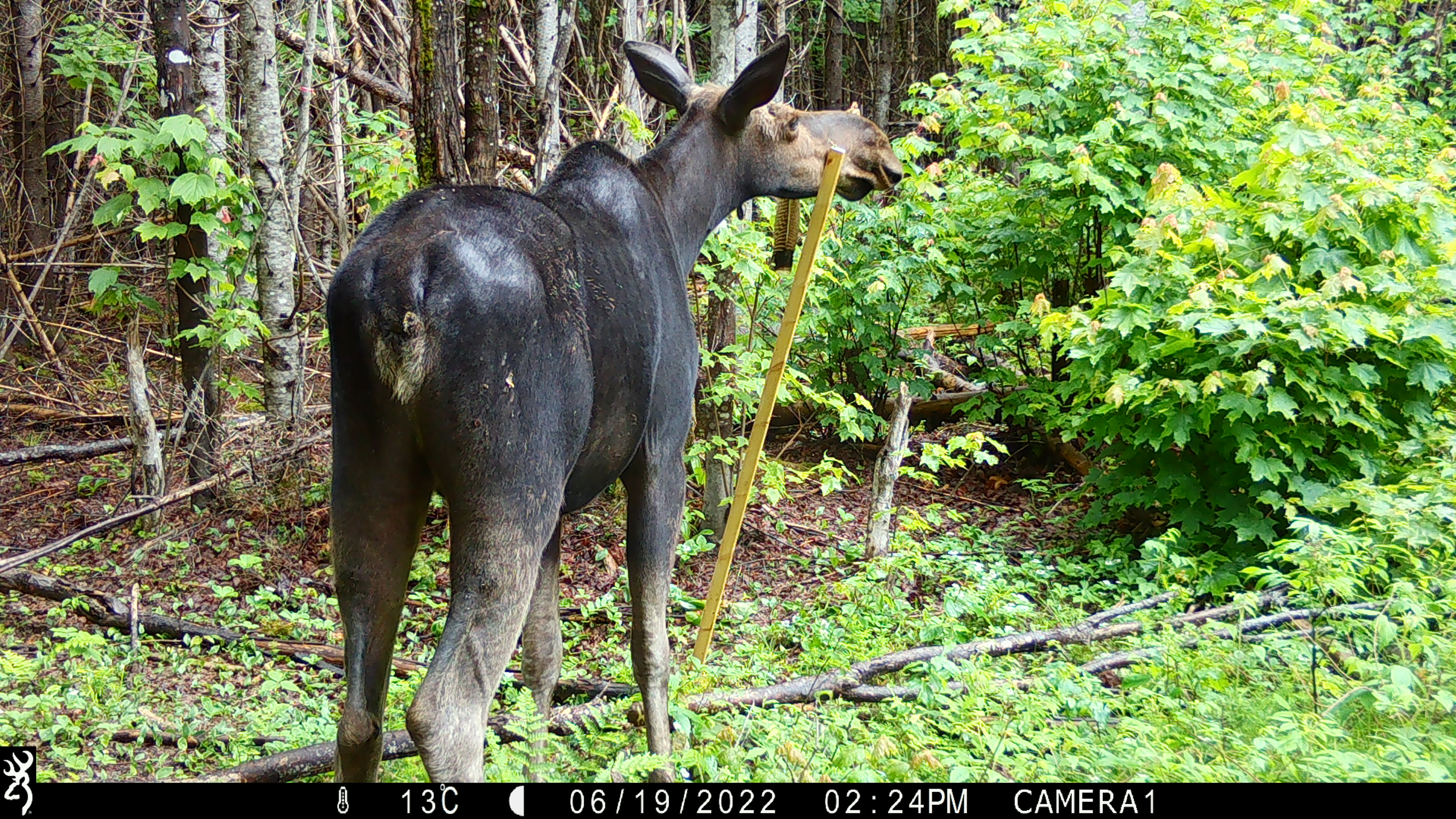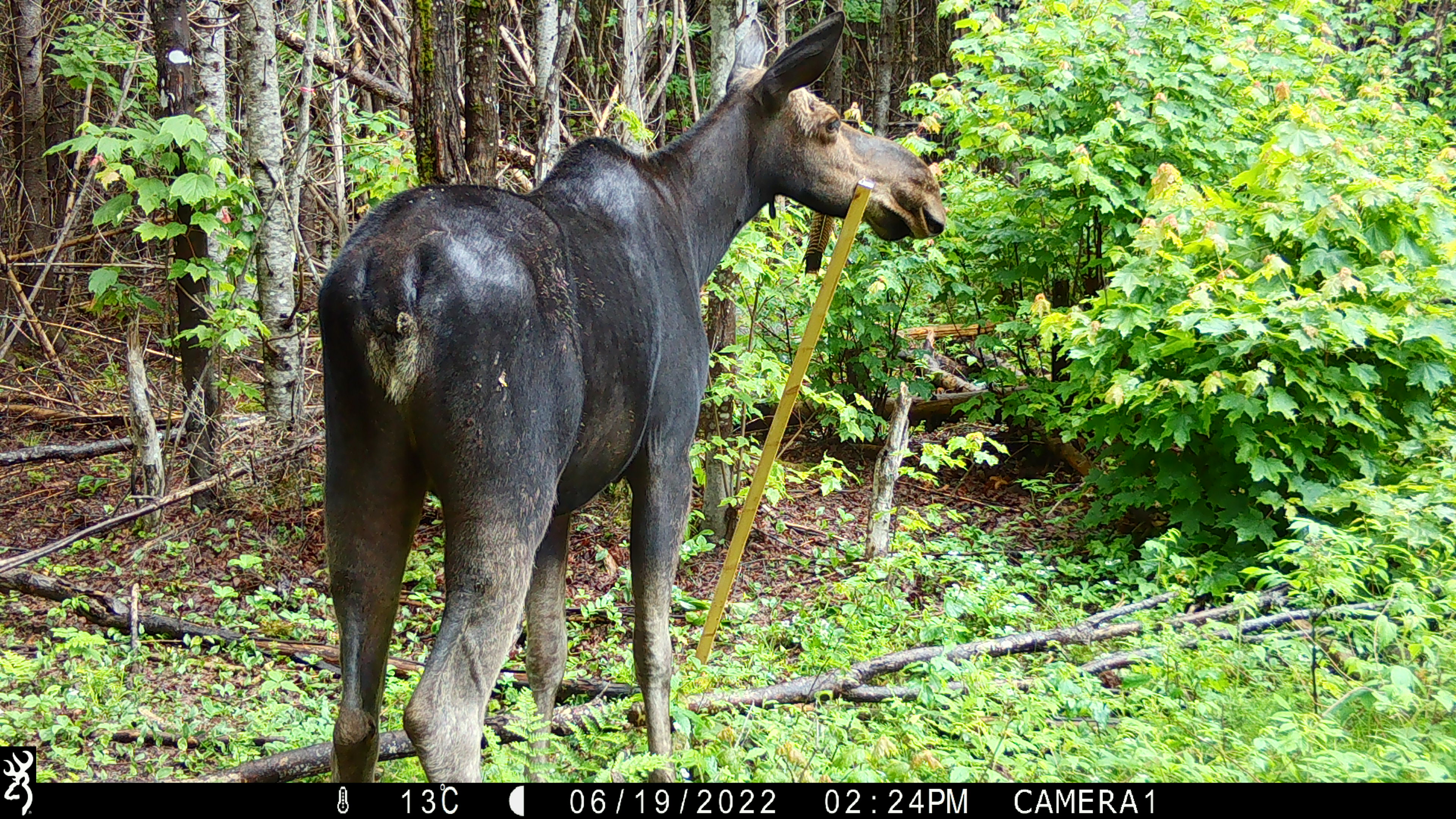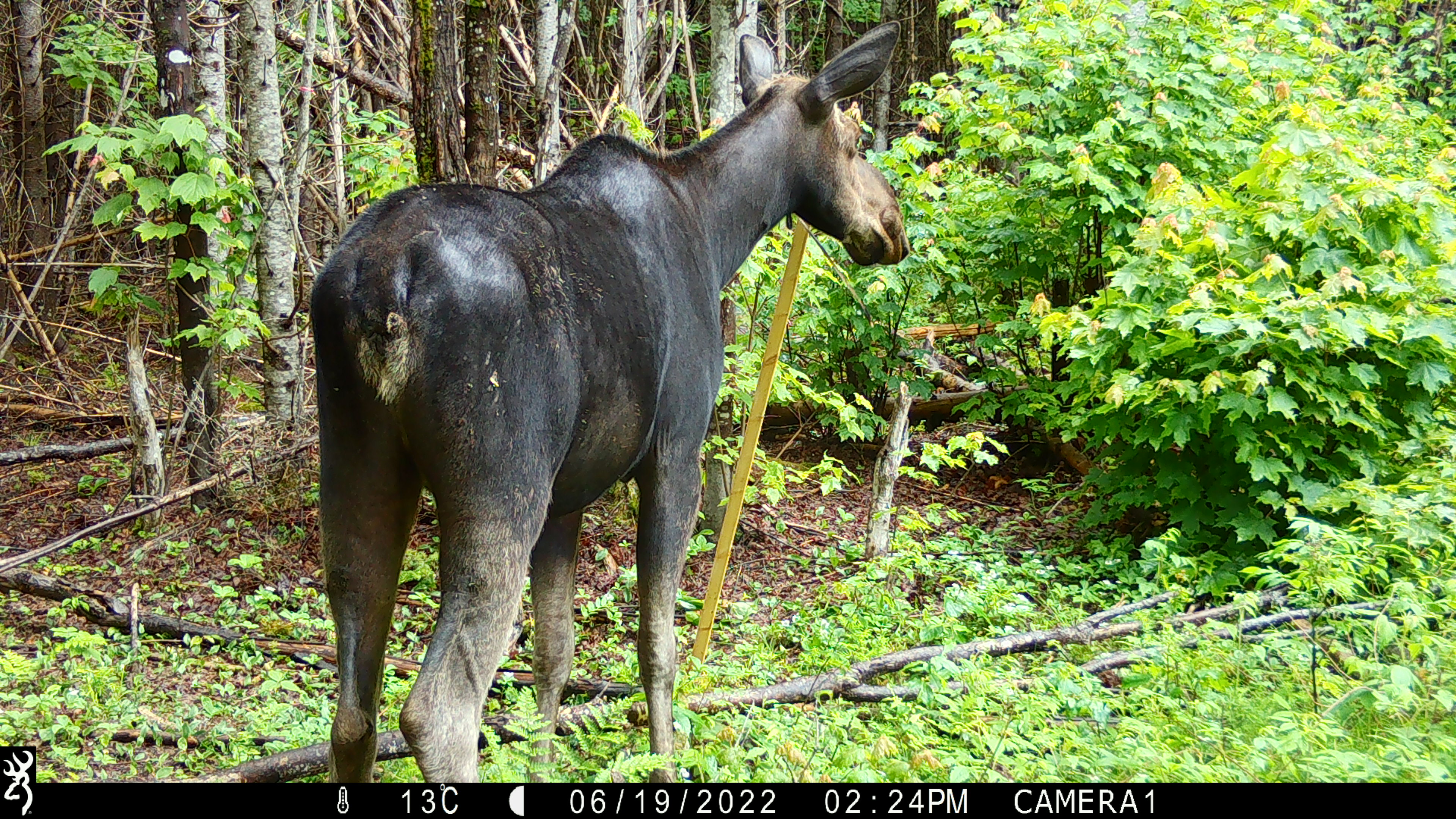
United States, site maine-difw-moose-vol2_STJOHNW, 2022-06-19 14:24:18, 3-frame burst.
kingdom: Animalia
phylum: Chordata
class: Mammalia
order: Artiodactyla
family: Cervidae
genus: Alces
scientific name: Alces alces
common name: moose